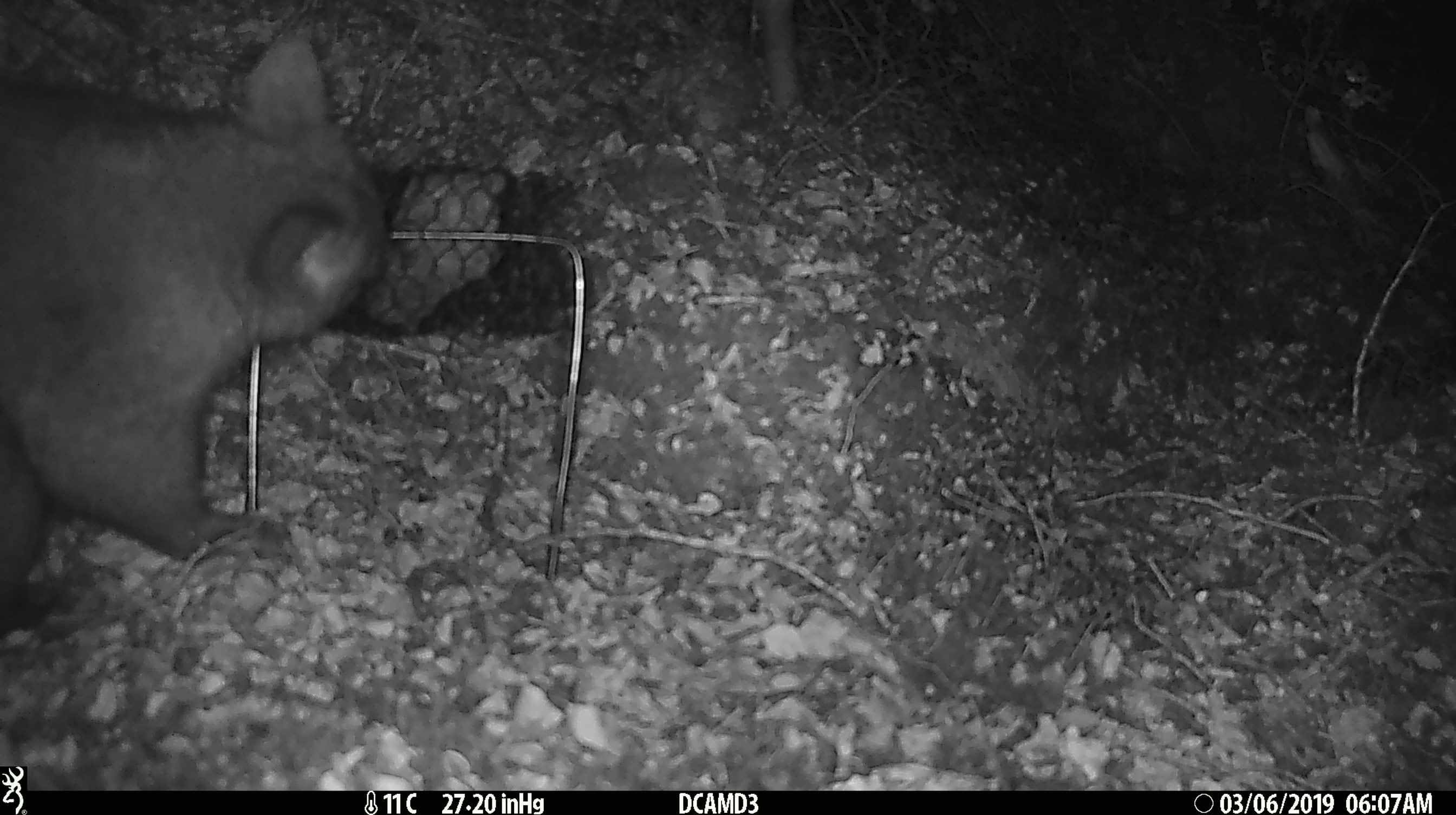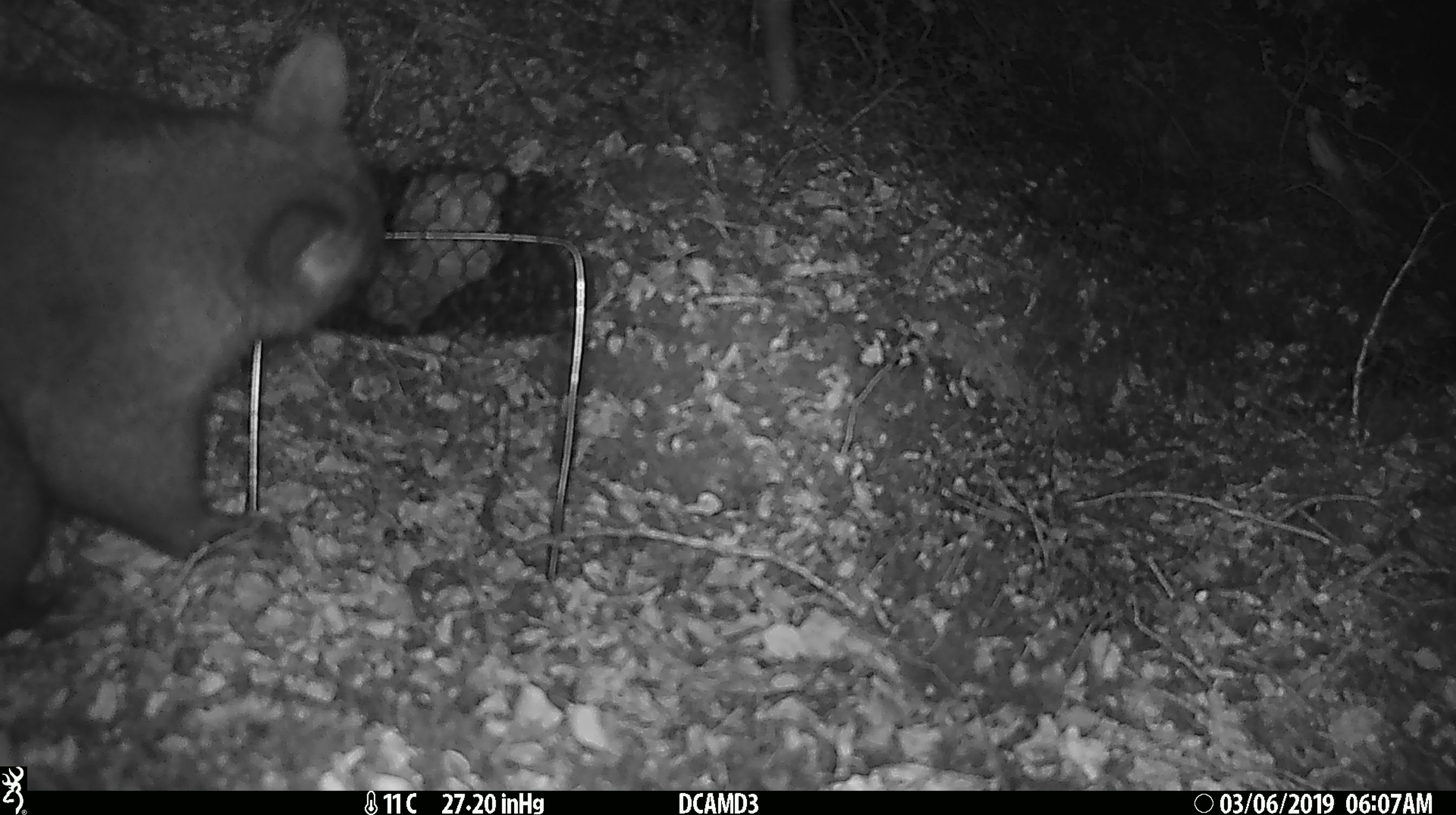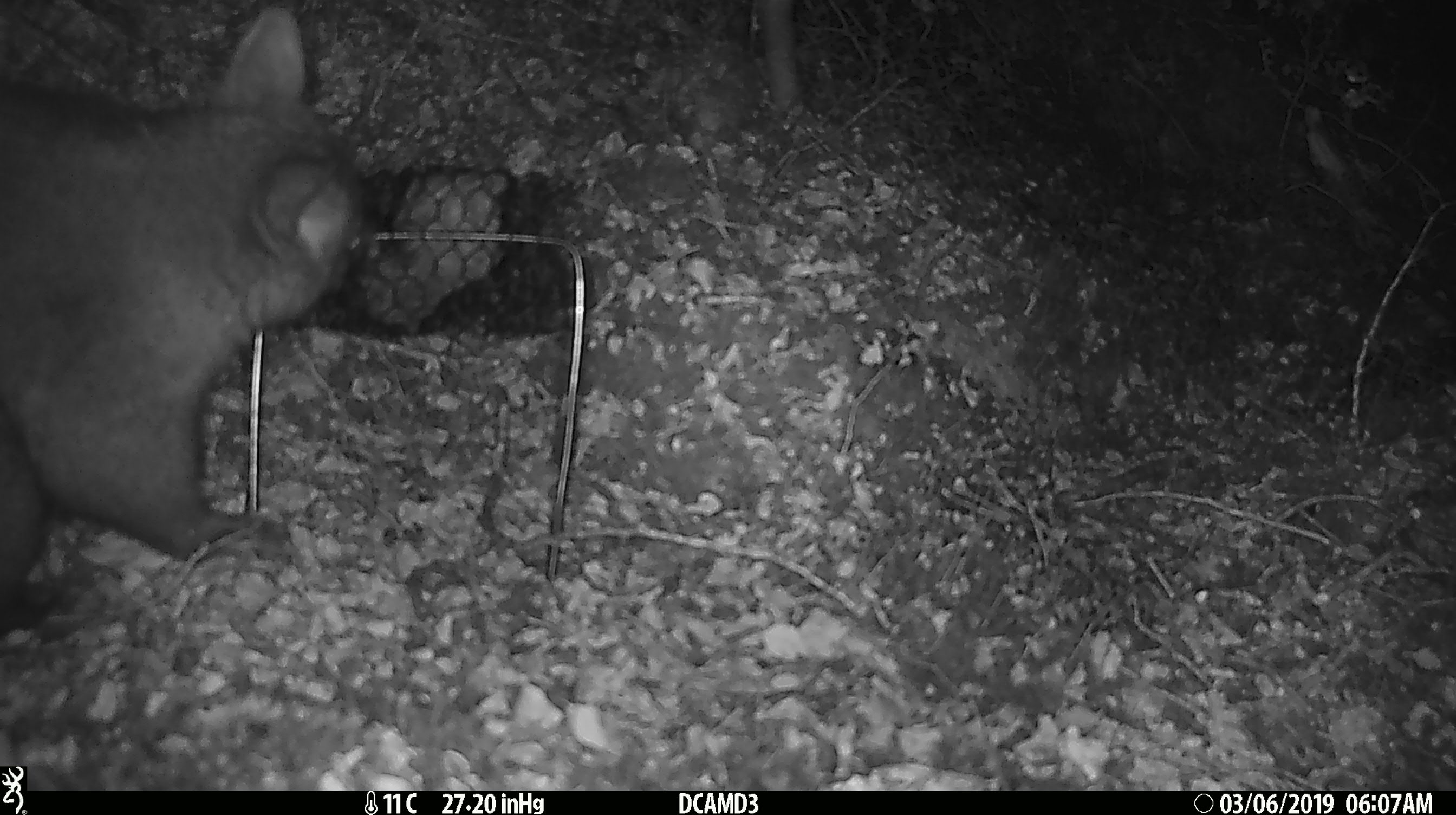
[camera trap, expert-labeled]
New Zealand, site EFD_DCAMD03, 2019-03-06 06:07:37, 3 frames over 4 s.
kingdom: Animalia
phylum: Chordata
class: Mammalia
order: Diprotodontia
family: Phalangeridae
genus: Trichosurus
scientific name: Trichosurus vulpecula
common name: common brushtail possum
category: possum